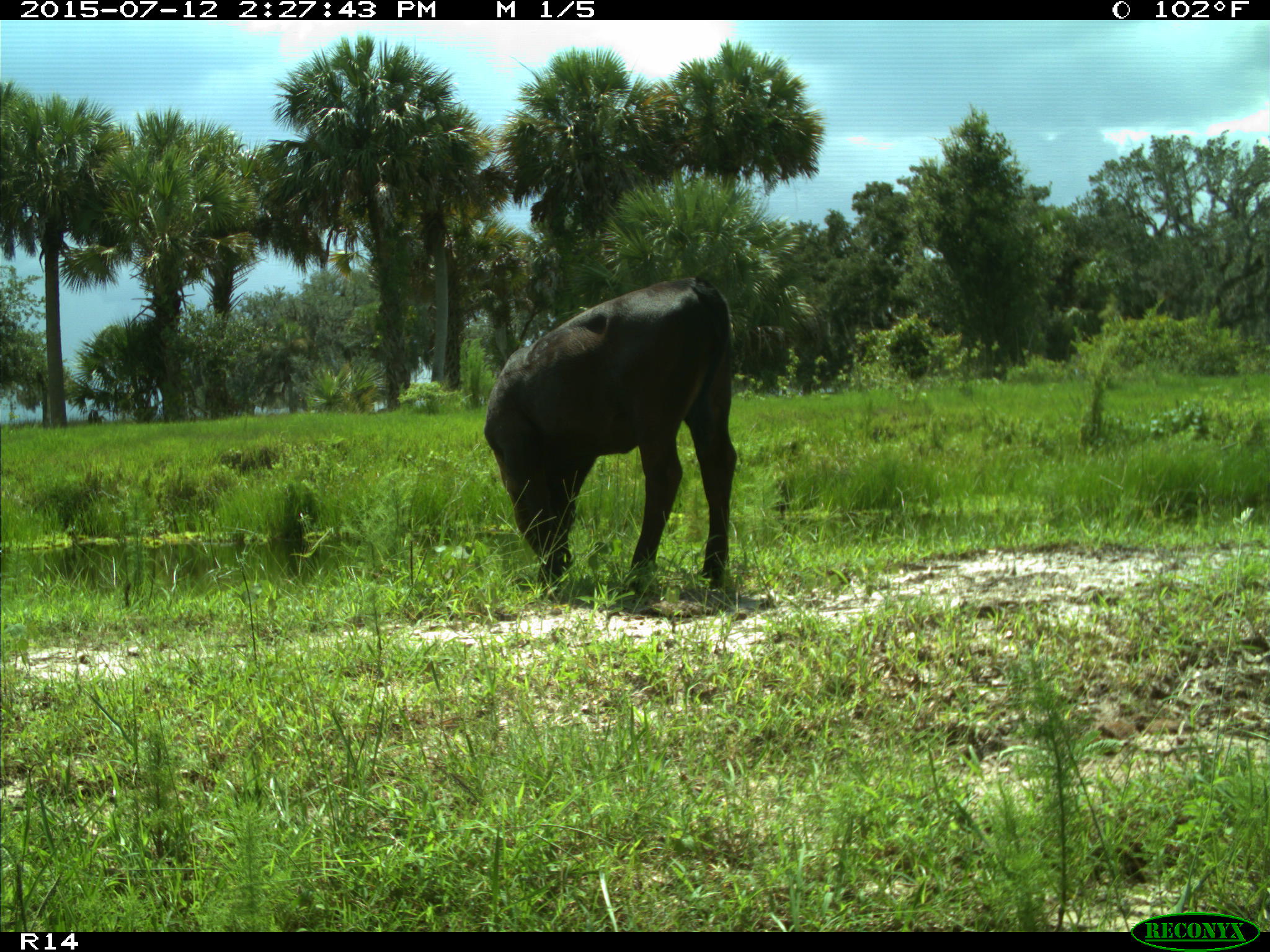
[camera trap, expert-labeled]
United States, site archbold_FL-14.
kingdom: Animalia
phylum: Chordata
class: Mammalia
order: Artiodactyla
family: Bovidae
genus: Bos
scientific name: Bos taurus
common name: domestic cow